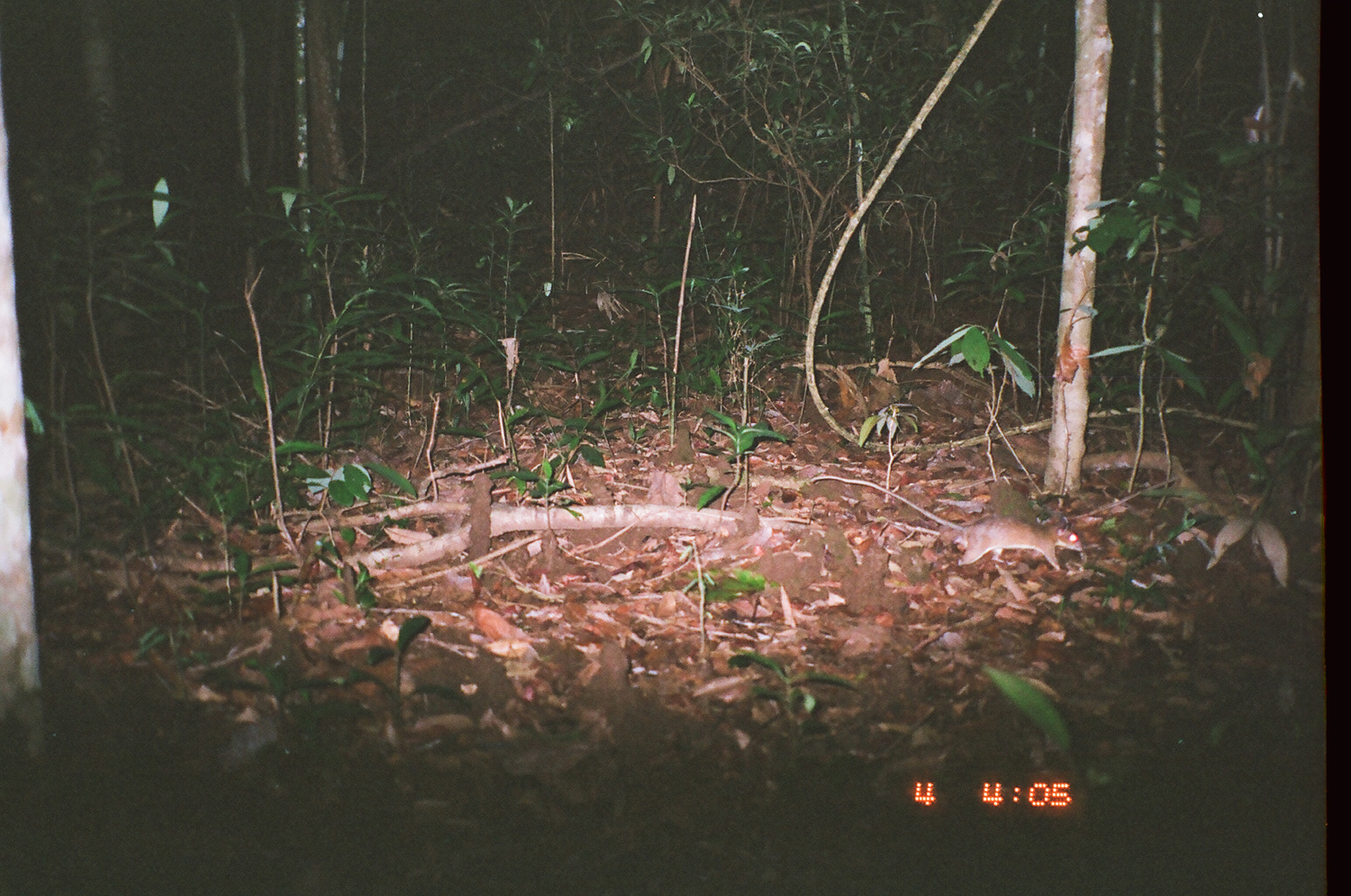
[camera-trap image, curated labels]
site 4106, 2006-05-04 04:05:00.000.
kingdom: Animalia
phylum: Chordata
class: Mammalia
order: Rodentia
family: Muridae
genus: Rattus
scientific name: Rattus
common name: rodent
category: unknown rat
Unknown rat (rodent) (Rattus), count 1.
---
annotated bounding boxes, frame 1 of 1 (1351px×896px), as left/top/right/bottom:
unknown rat: 811/475/1083/571